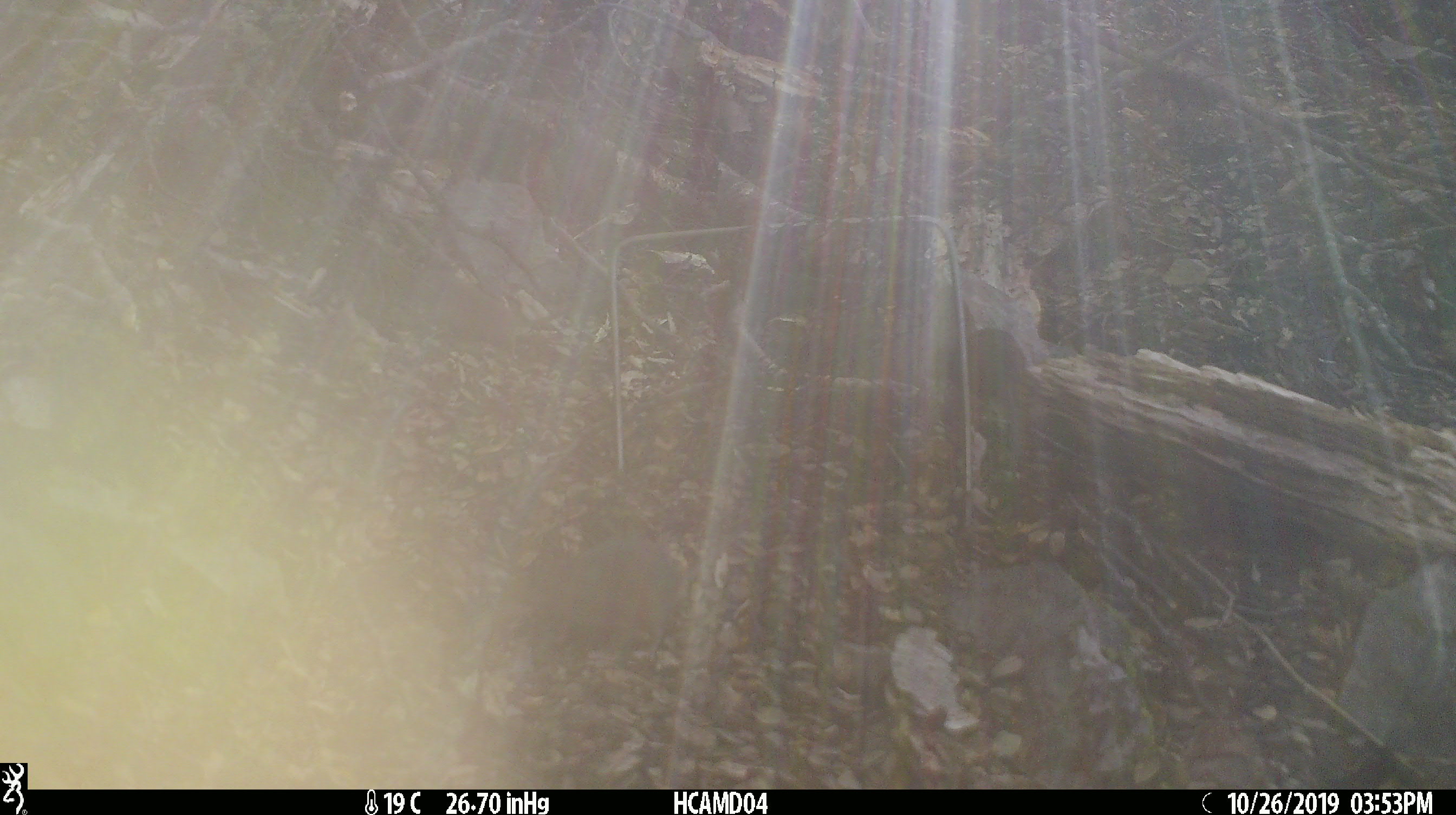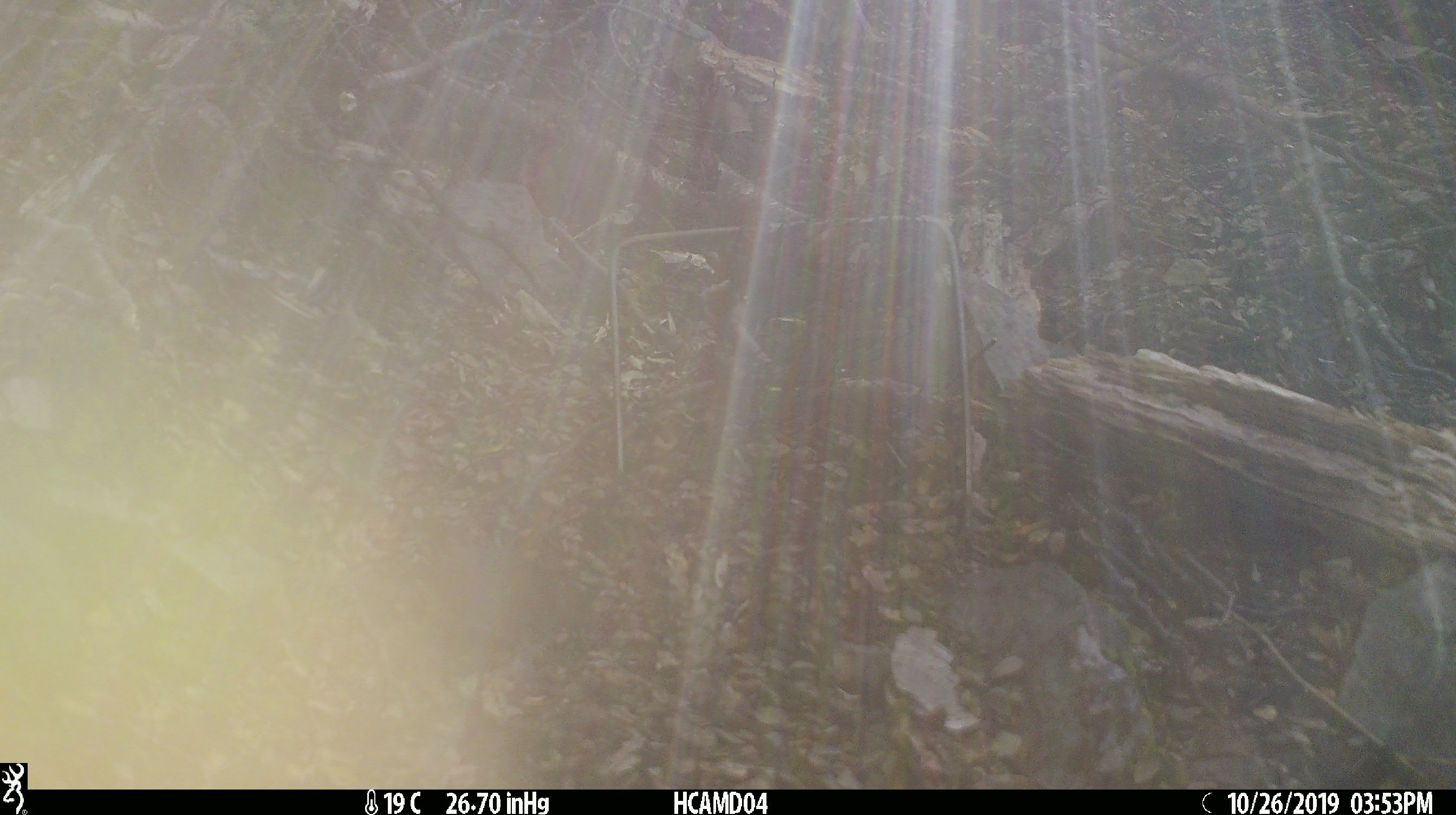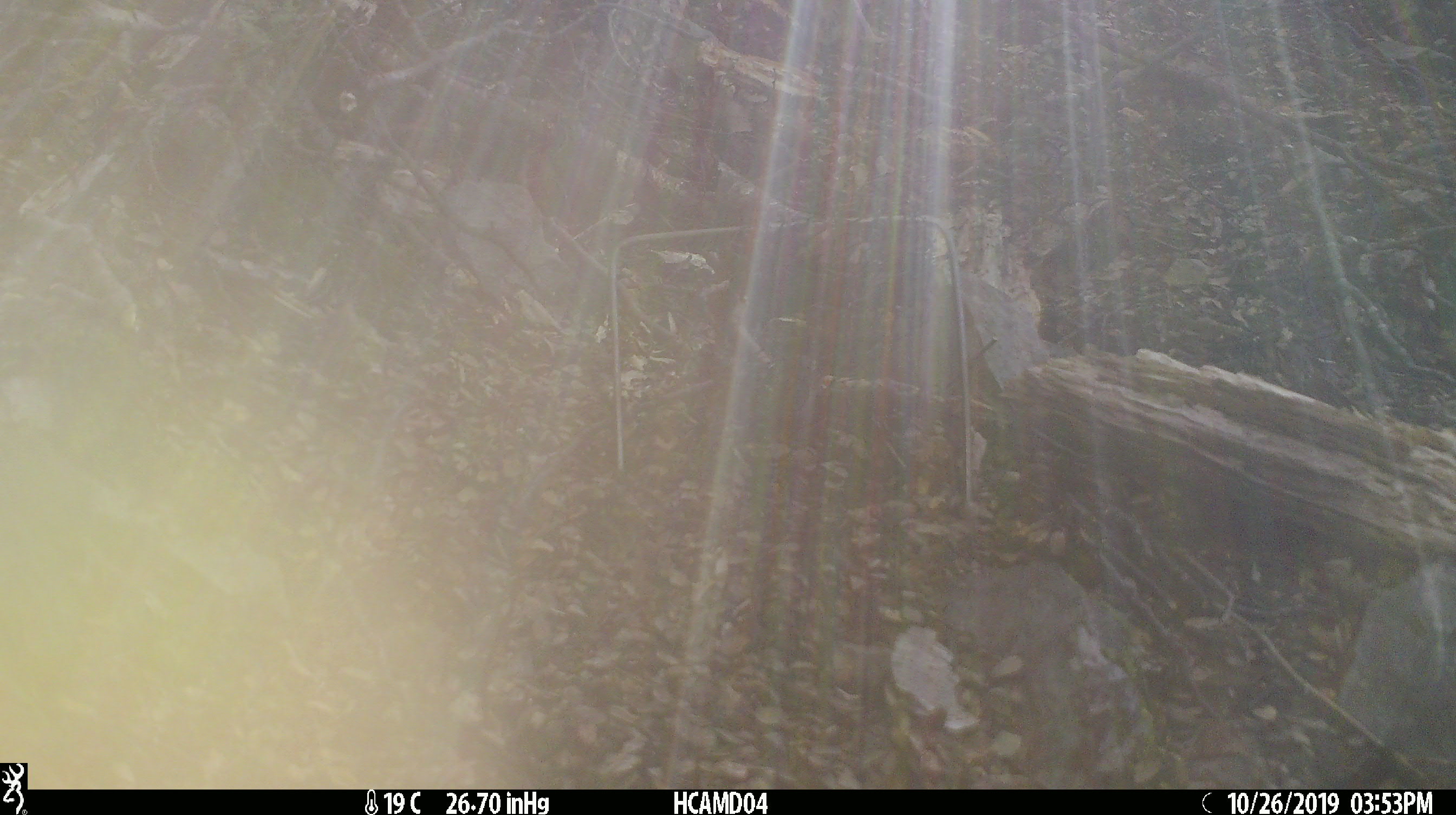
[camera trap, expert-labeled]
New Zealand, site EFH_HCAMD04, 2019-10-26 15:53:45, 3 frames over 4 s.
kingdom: Animalia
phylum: Chordata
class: Mammalia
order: Rodentia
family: Muridae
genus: Mus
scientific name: Mus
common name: mouse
Mouse (Mus).